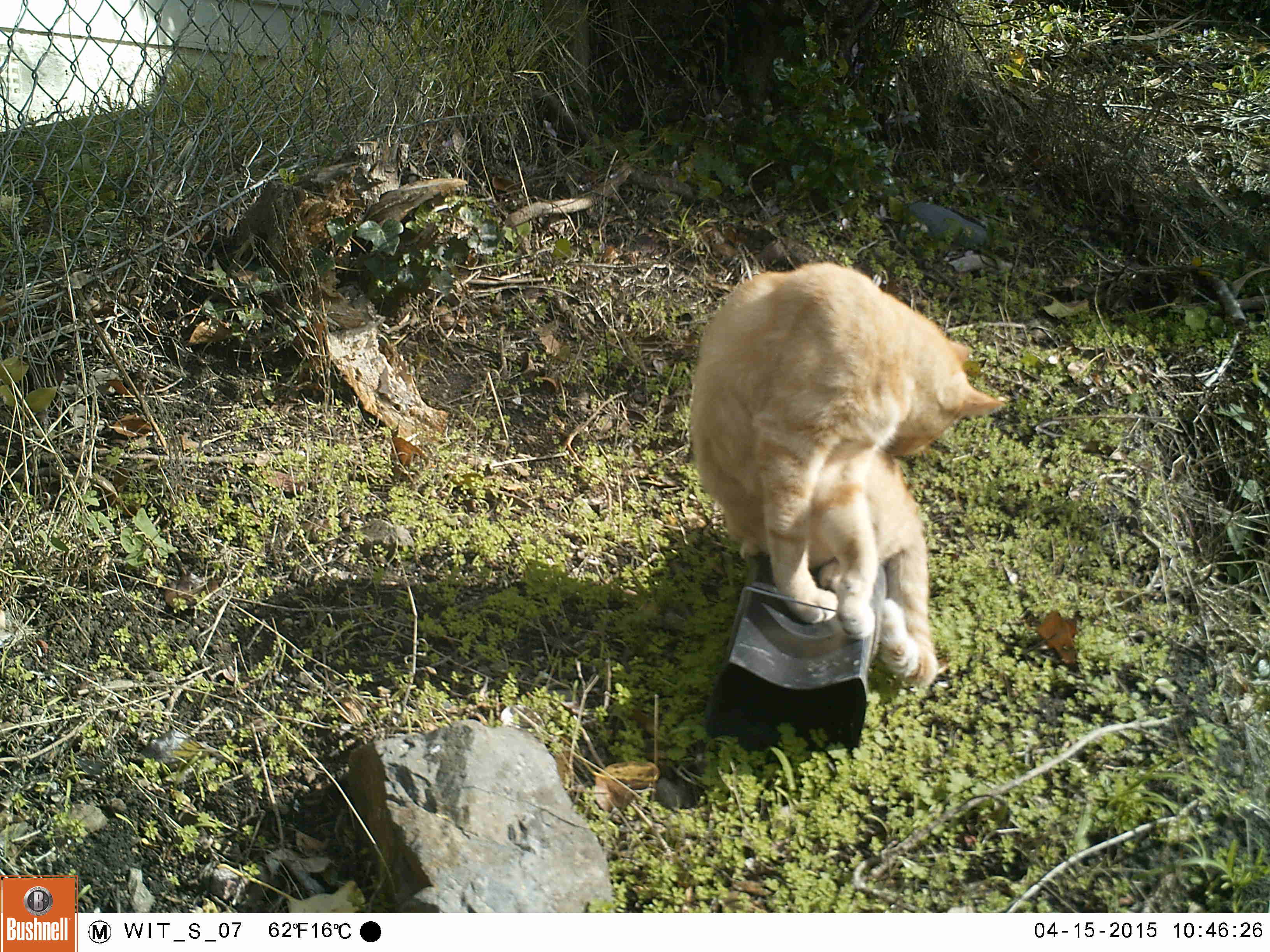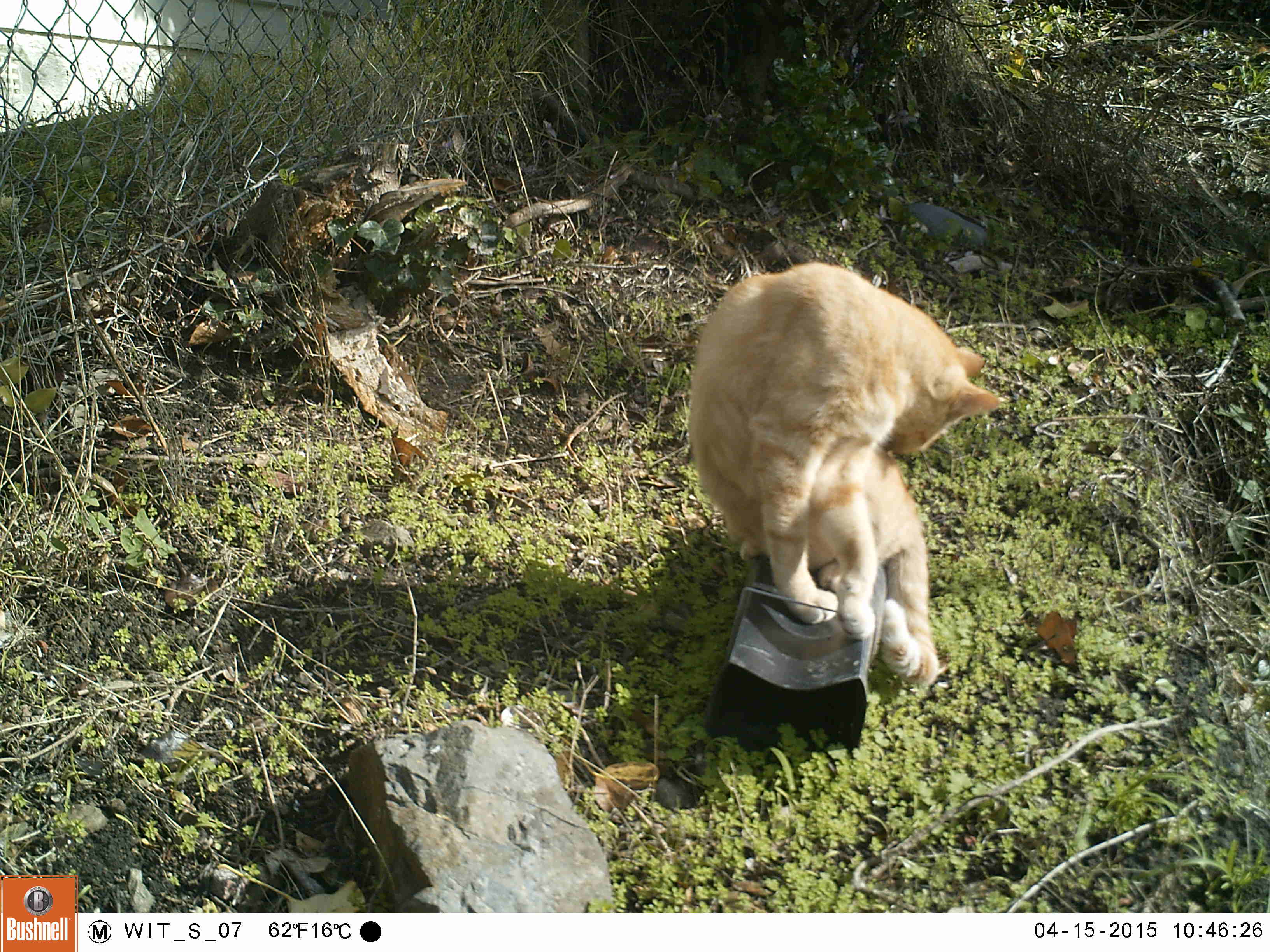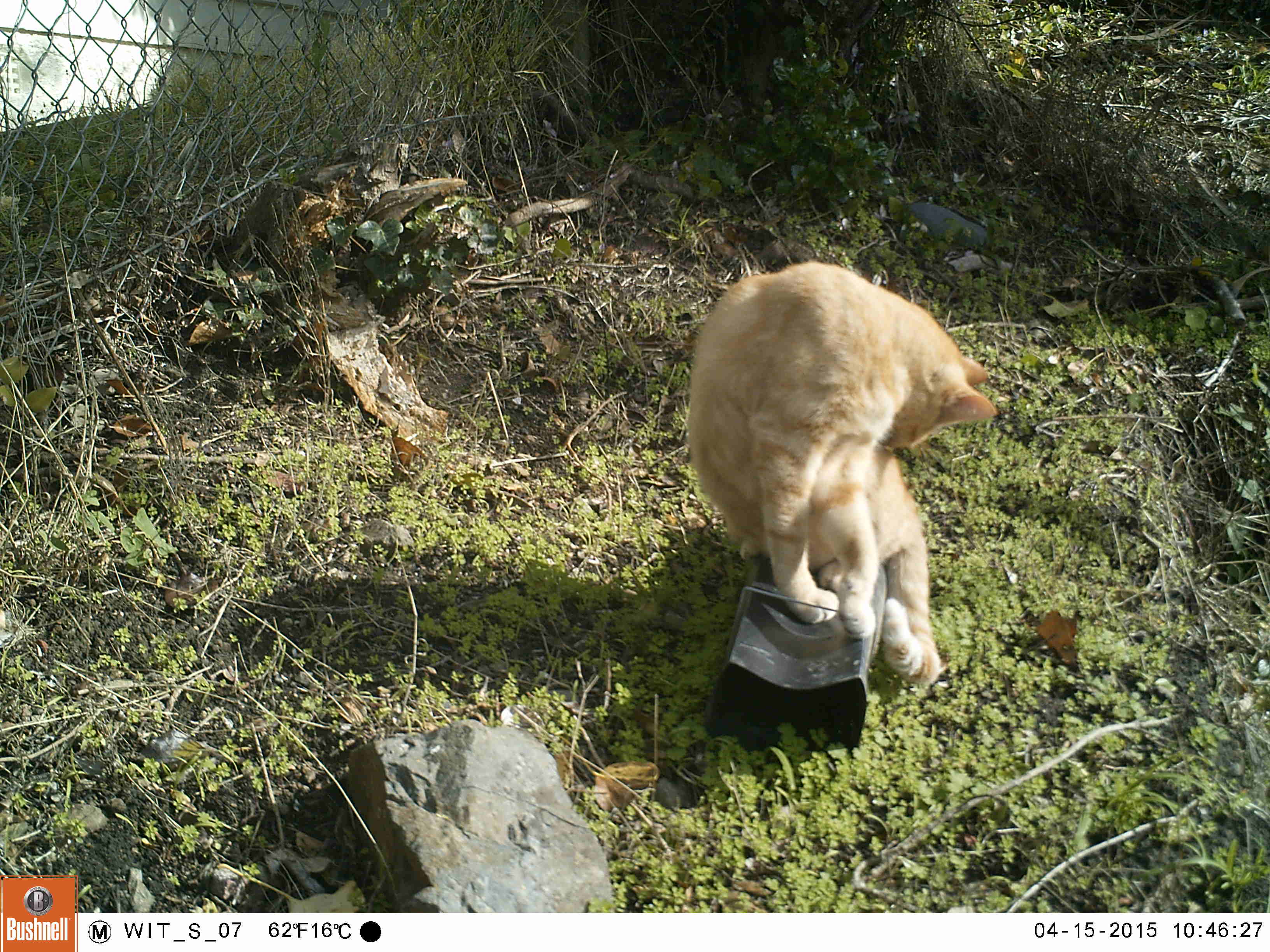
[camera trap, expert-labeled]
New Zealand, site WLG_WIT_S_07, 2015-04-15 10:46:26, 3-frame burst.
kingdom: Animalia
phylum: Chordata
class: Mammalia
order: Carnivora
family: Felidae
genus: Felis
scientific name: Felis catus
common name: domestic cat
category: cat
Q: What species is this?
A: Cat (domestic cat) (Felis catus).